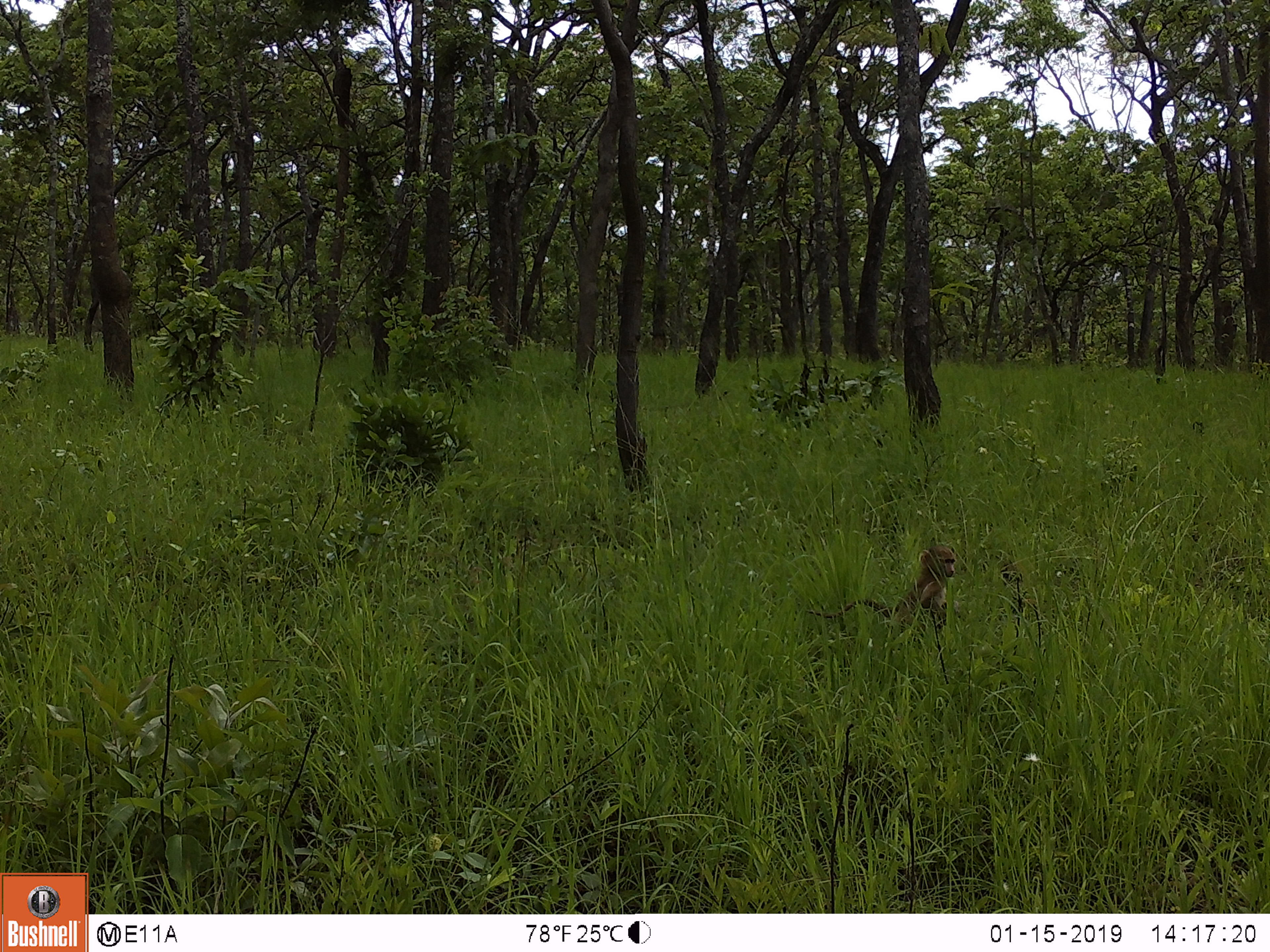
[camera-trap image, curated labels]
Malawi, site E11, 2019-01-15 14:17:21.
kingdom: Animalia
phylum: Chordata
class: Mammalia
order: Primates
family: Cercopithecidae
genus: Papio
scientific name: Papio cynocephalus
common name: yellow baboon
Yellow baboon (Papio cynocephalus), count 1.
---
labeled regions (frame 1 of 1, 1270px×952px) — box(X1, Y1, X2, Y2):
yellow baboon: box(803, 538, 955, 638)